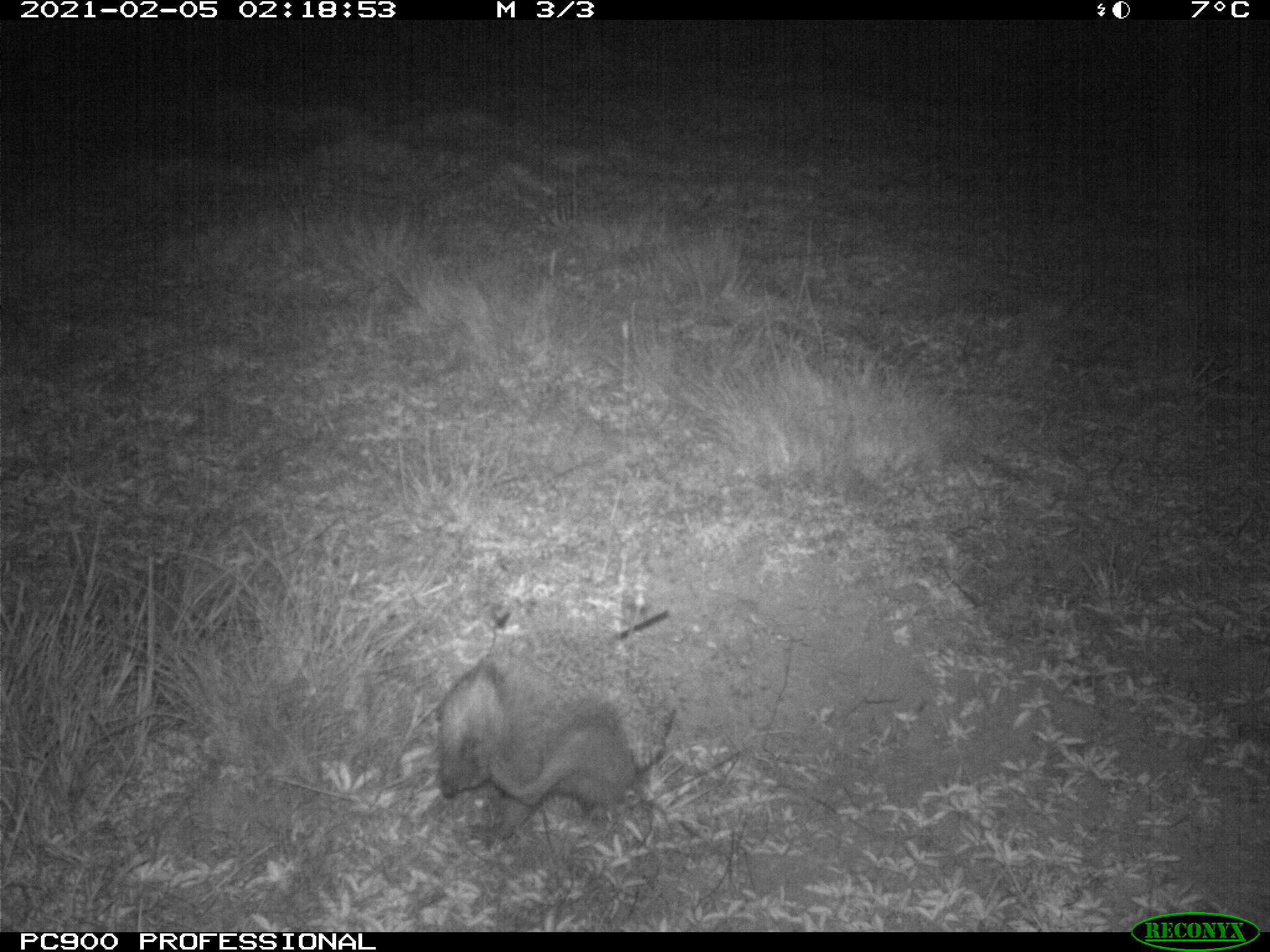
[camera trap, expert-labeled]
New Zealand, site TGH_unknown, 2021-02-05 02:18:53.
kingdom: Animalia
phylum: Chordata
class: Mammalia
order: Eulipotyphla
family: Erinaceidae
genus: Erinaceus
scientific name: Erinaceus europaeus europaeus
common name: european hedgehog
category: hedgehog